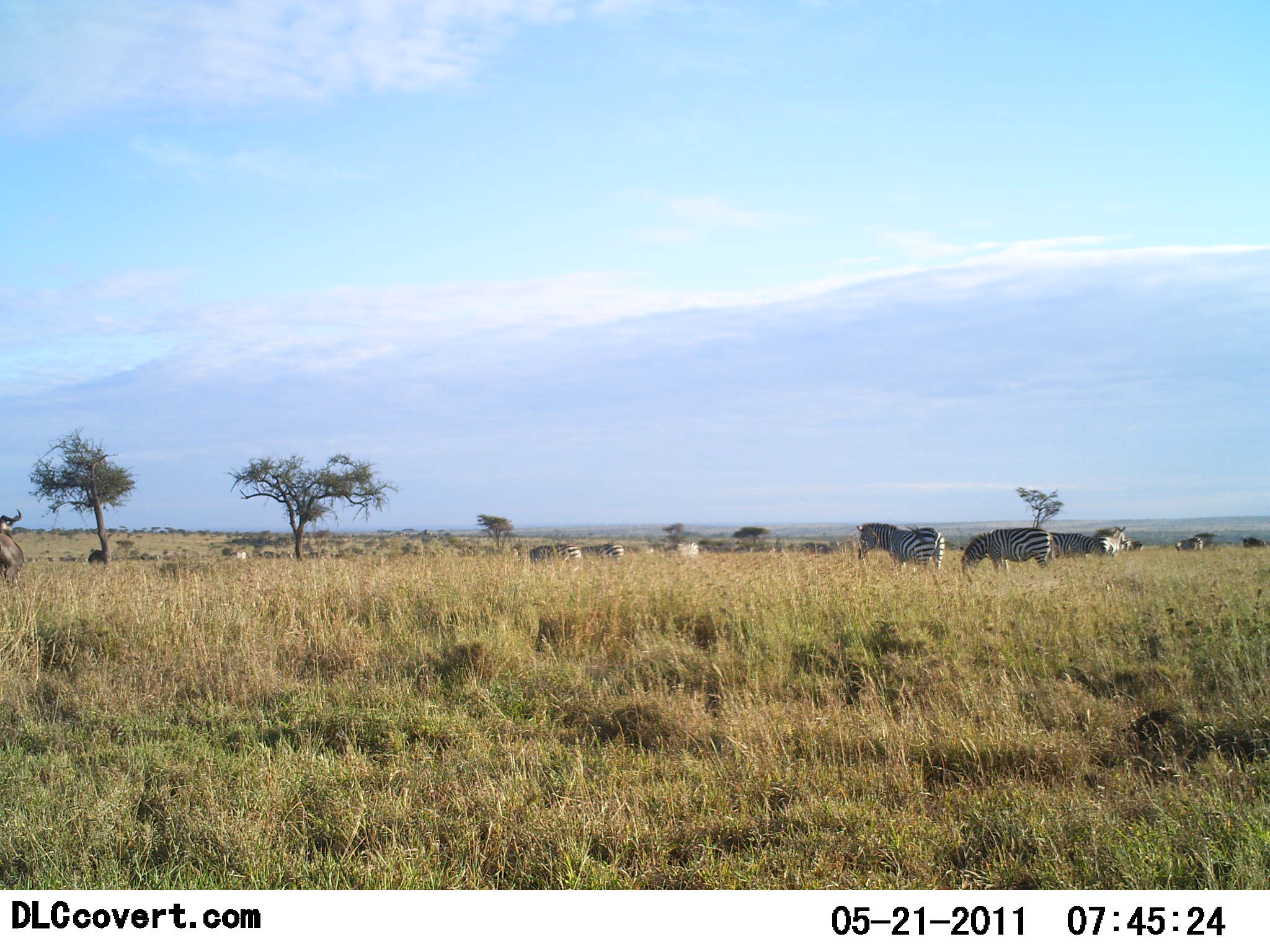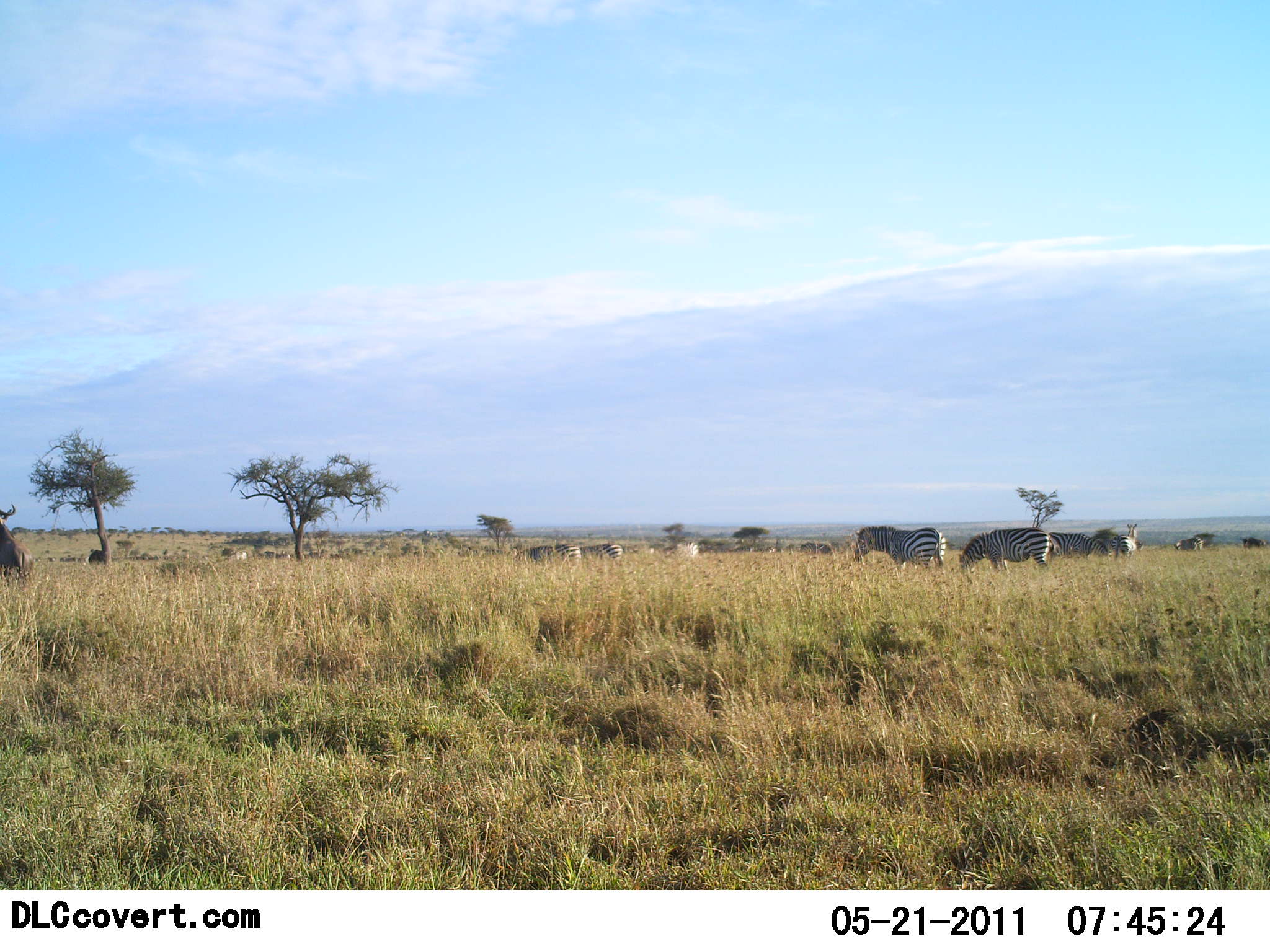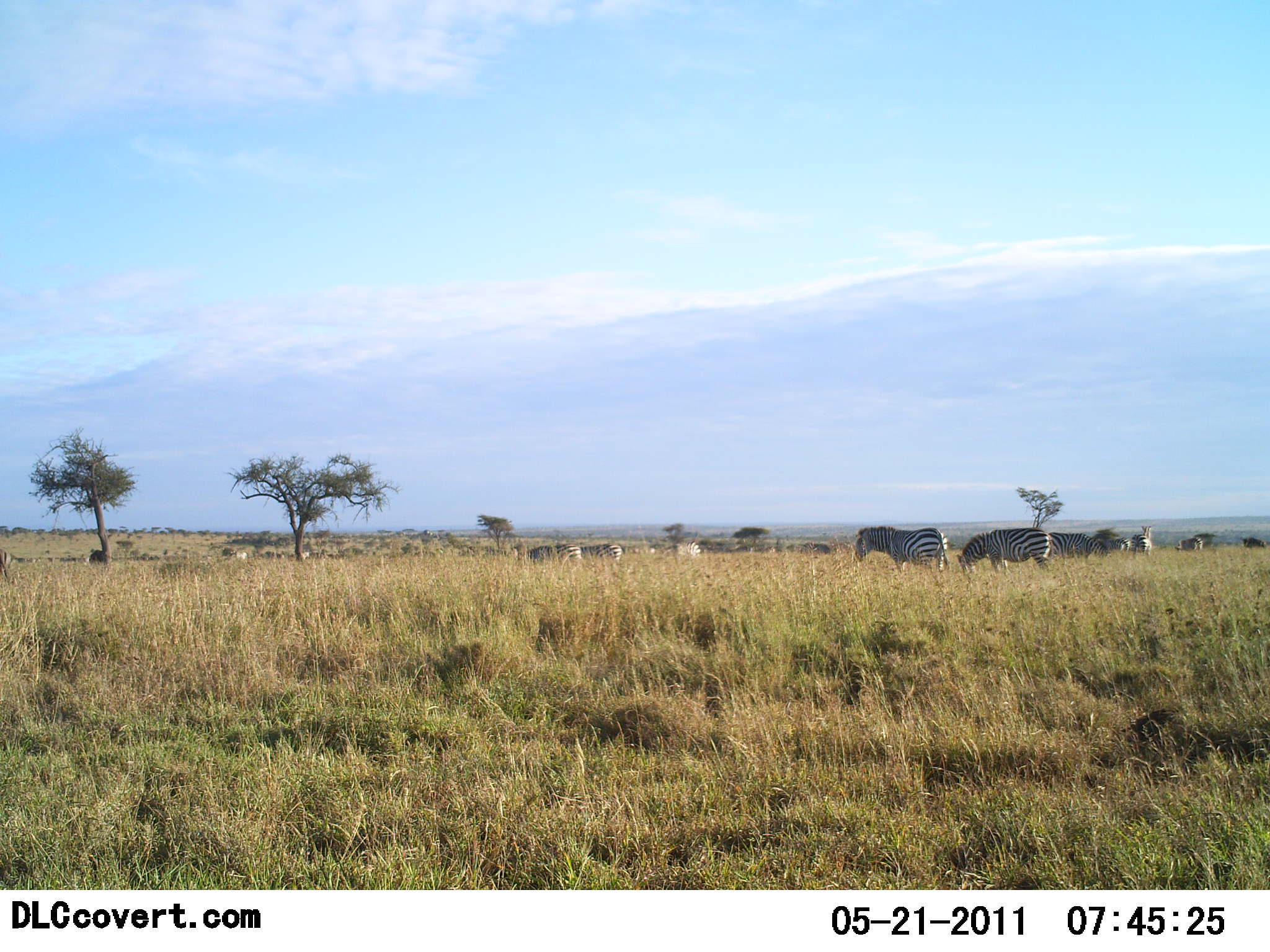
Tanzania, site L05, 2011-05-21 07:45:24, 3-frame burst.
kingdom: Animalia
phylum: Chordata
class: Mammalia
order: Perissodactyla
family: Equidae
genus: Equus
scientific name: Equus quagga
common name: plains zebra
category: zebra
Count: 11-50.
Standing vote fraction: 50%.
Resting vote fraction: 0%.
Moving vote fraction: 38%.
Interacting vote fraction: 0%.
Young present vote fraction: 0%.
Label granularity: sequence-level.